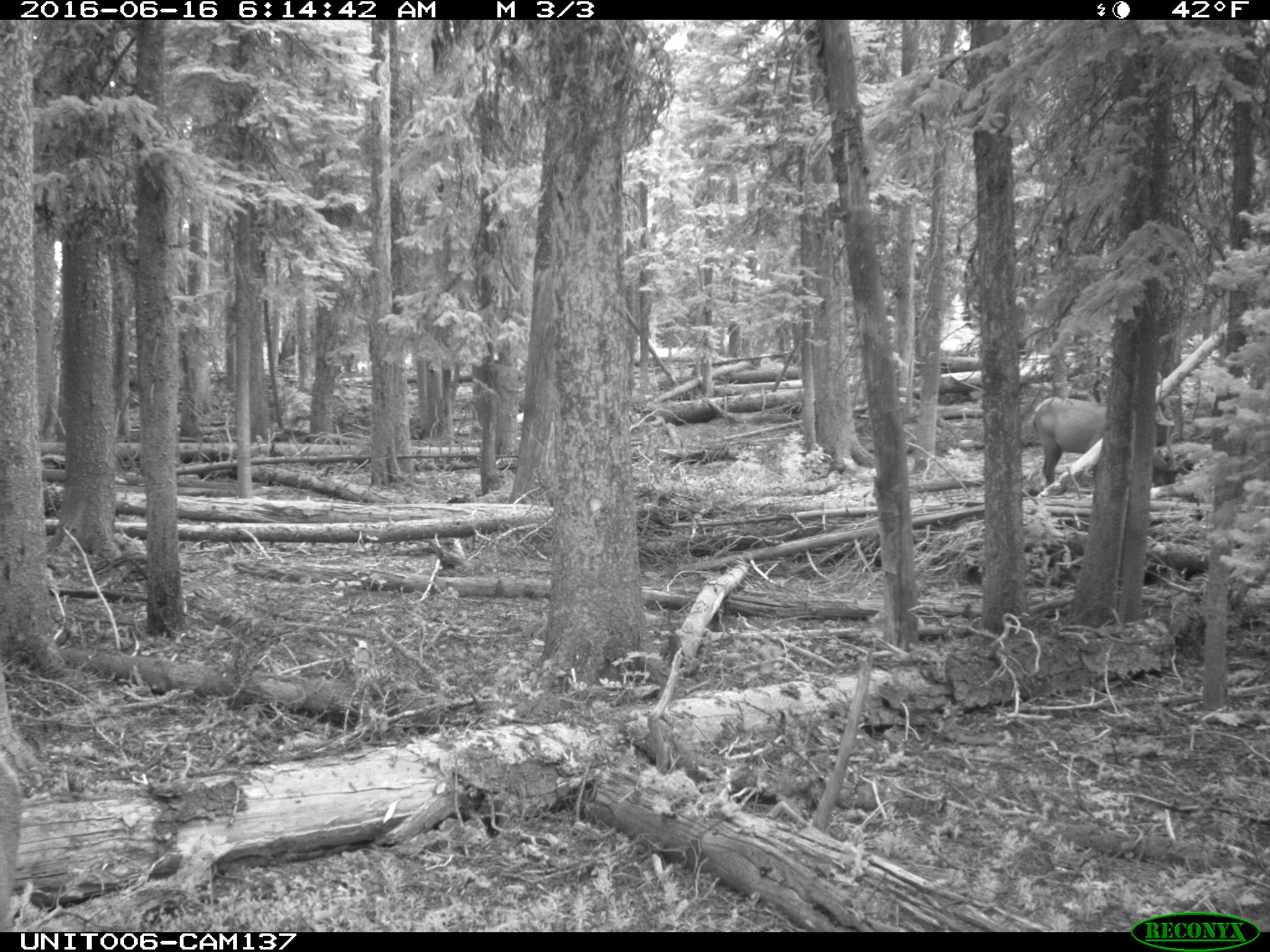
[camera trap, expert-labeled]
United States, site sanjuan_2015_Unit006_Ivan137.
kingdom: Animalia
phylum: Chordata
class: Mammalia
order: Artiodactyla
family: Cervidae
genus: Cervus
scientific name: Cervus elaphus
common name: red deer